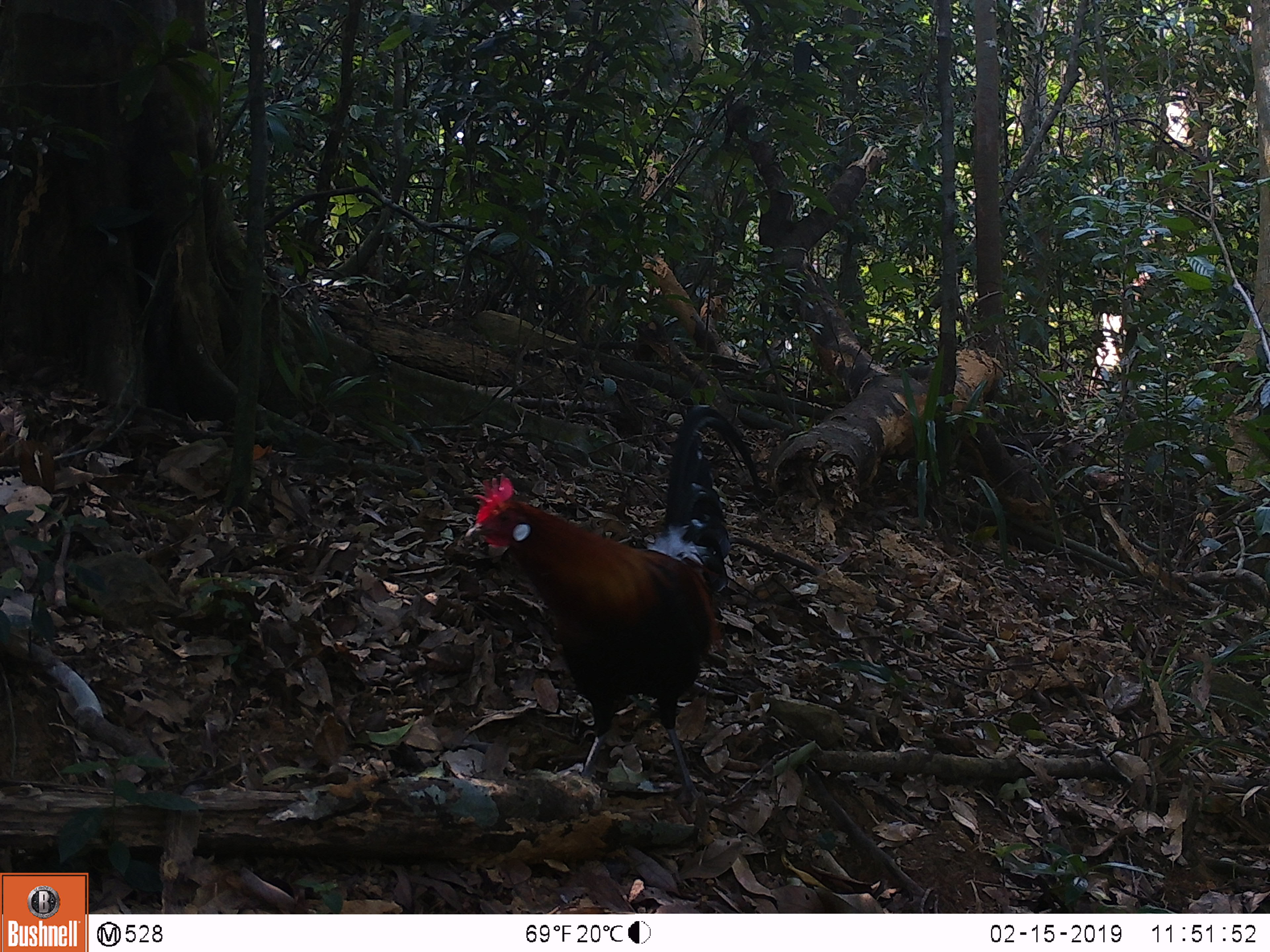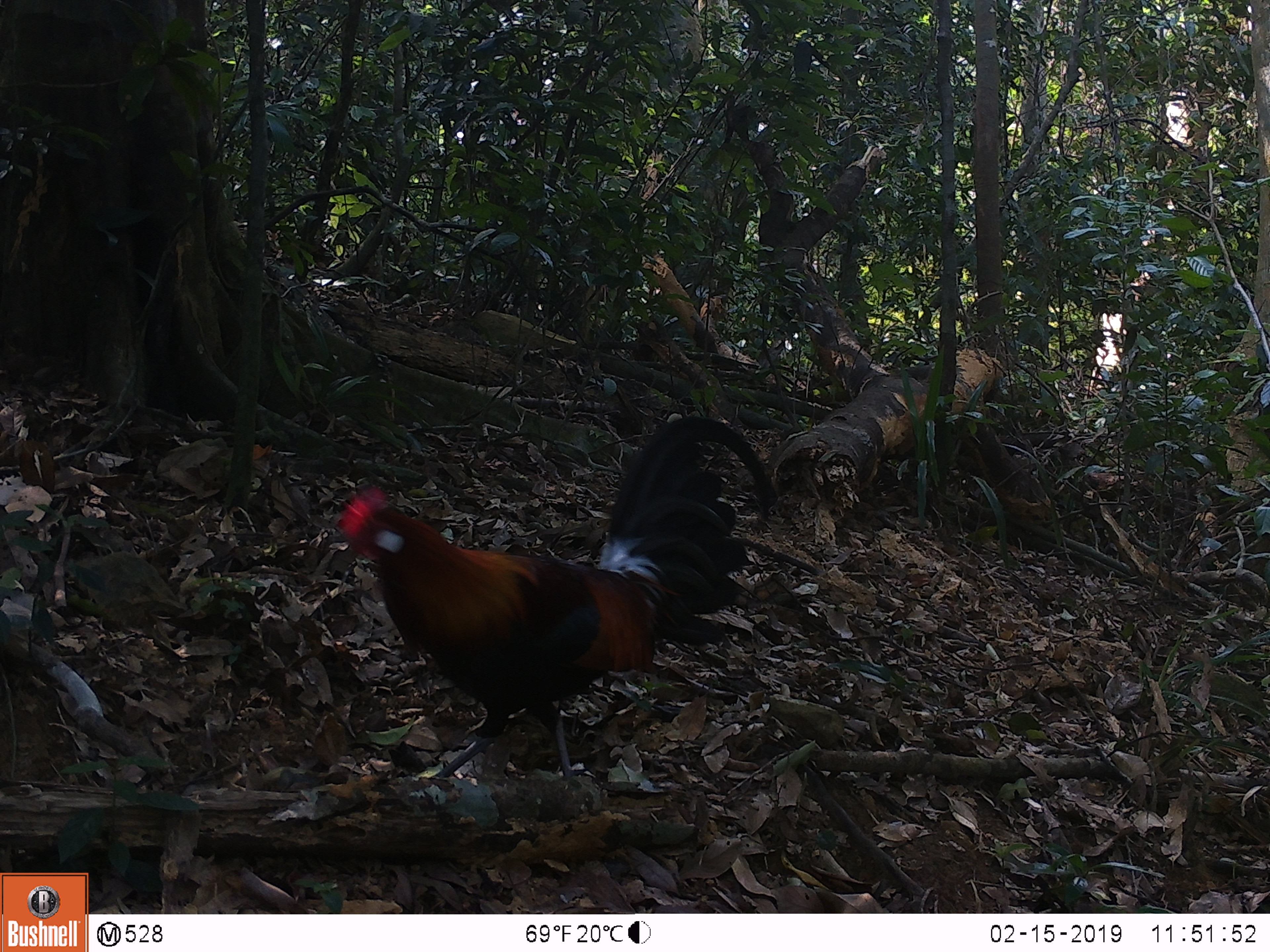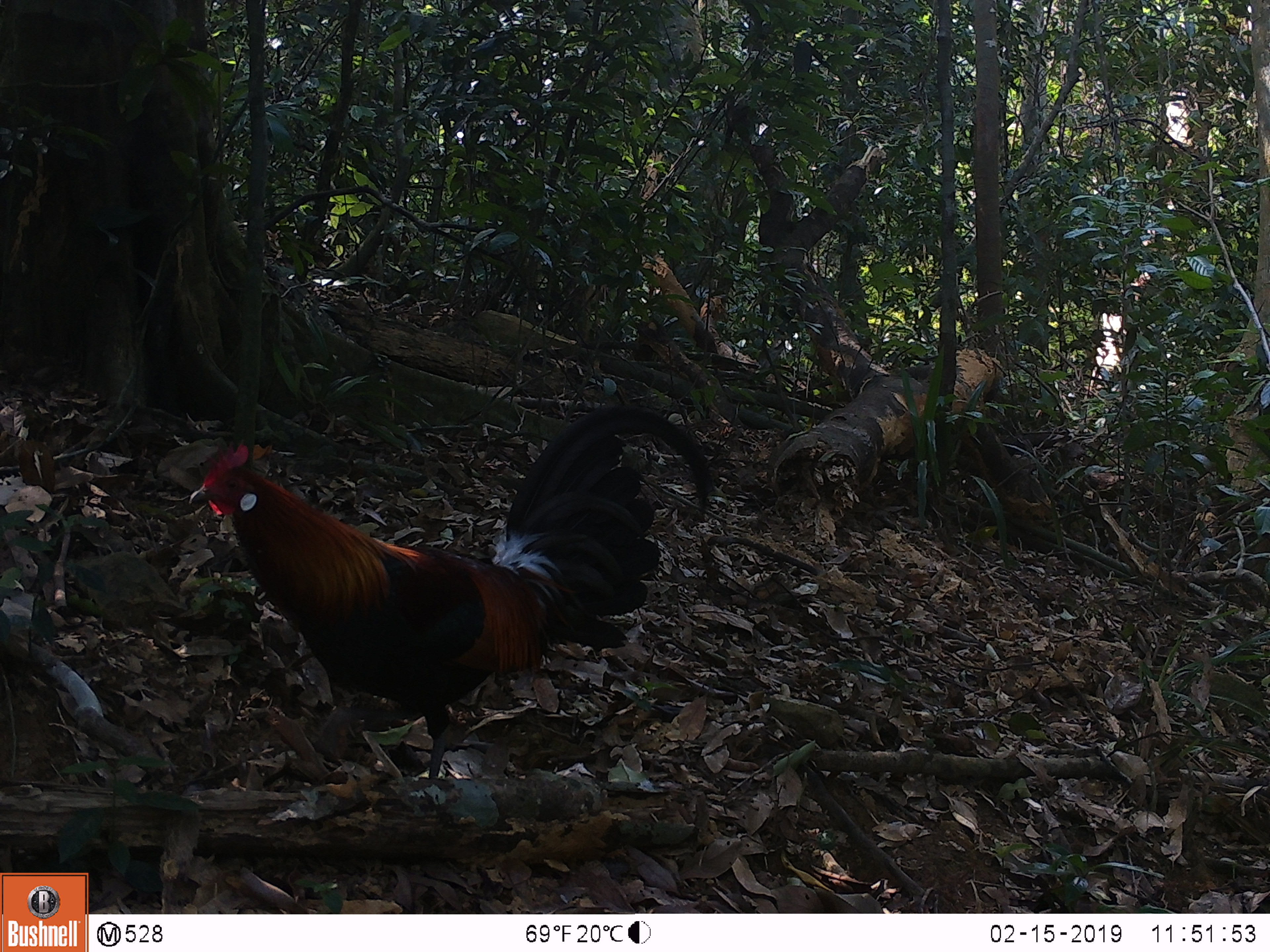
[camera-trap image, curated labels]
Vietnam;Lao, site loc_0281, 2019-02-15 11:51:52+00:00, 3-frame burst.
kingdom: Animalia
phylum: Chordata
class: Aves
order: Galliformes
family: Phasianidae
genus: Gallus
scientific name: Gallus gallus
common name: red junglefowl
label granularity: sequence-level